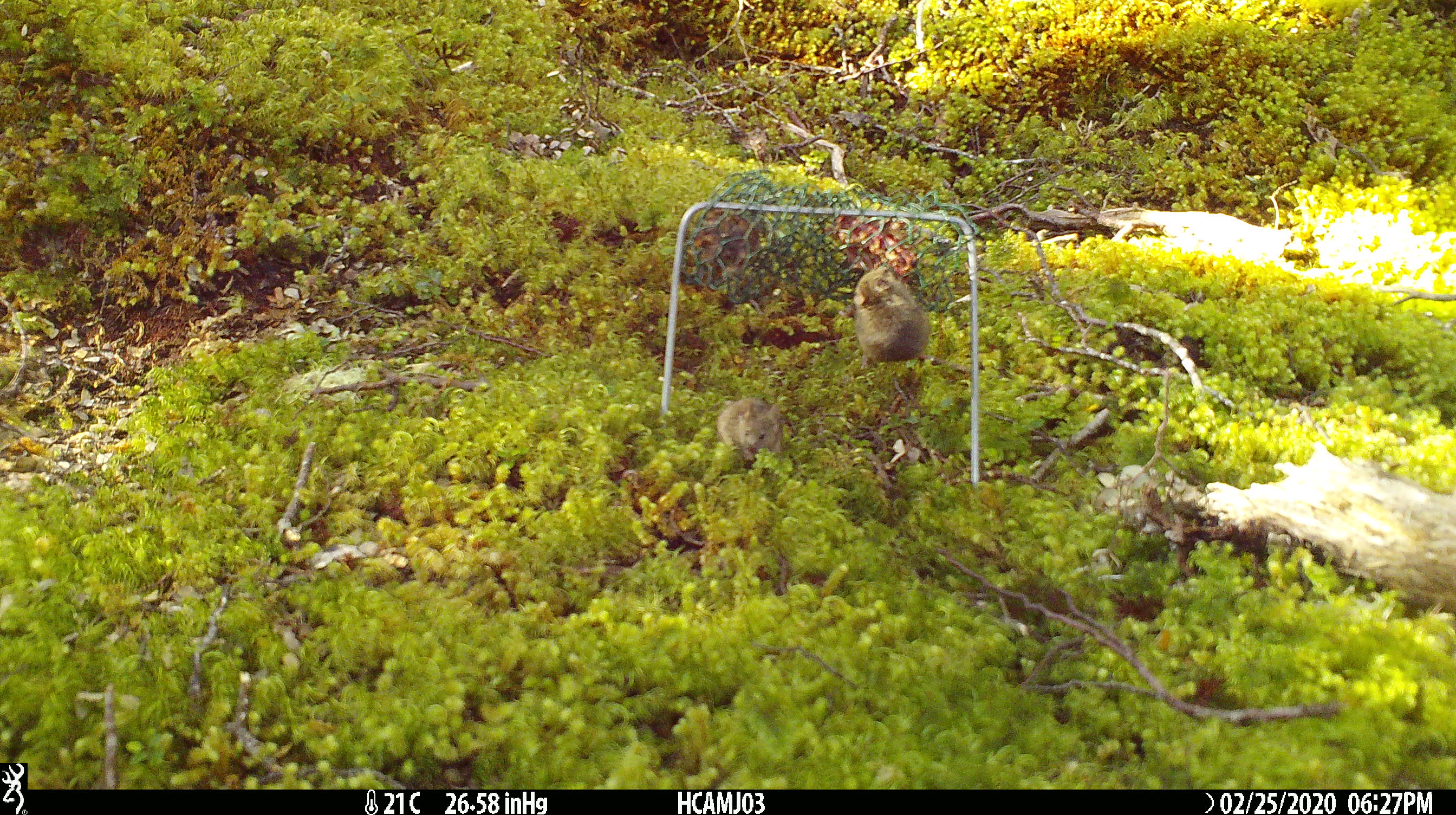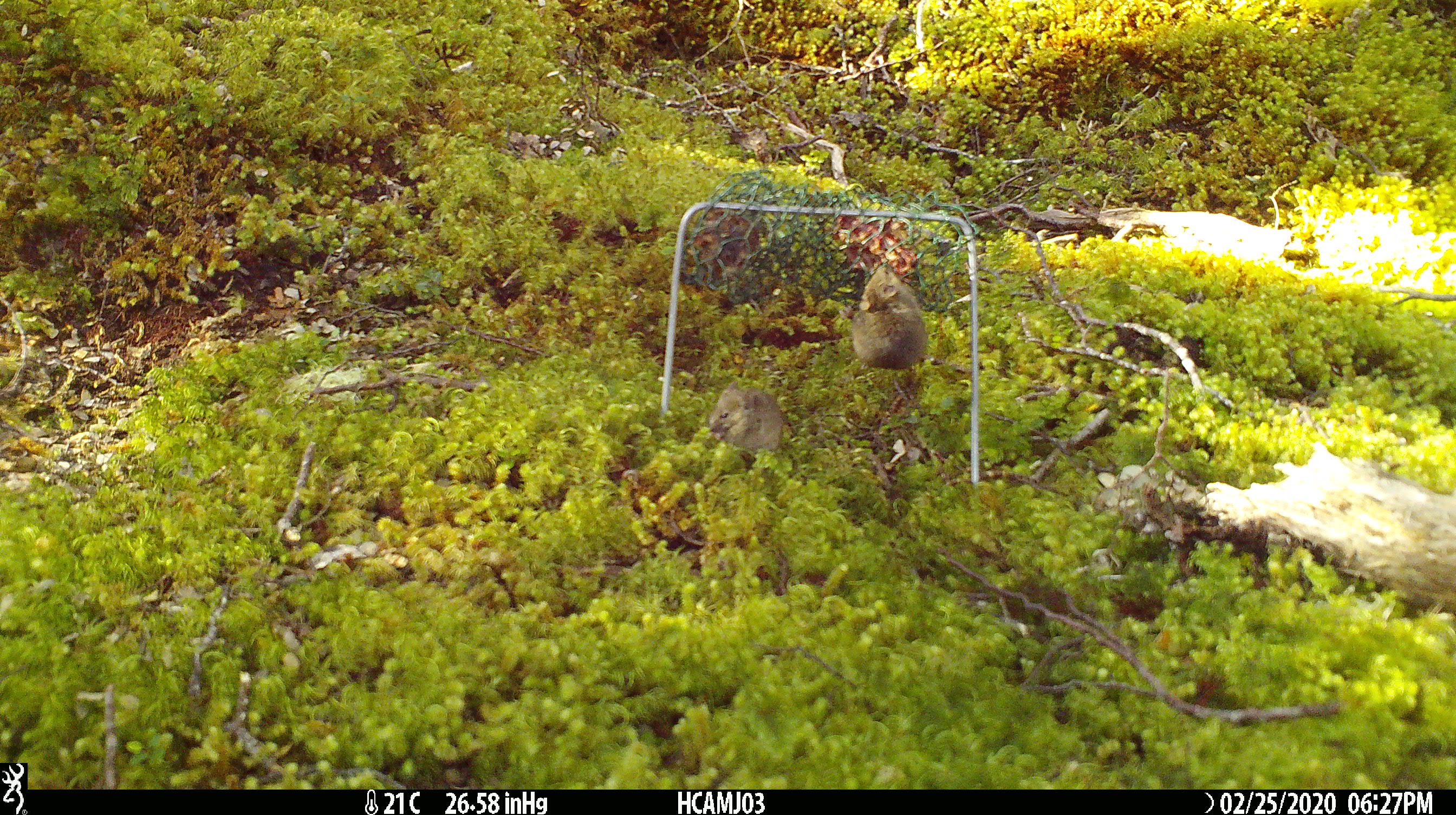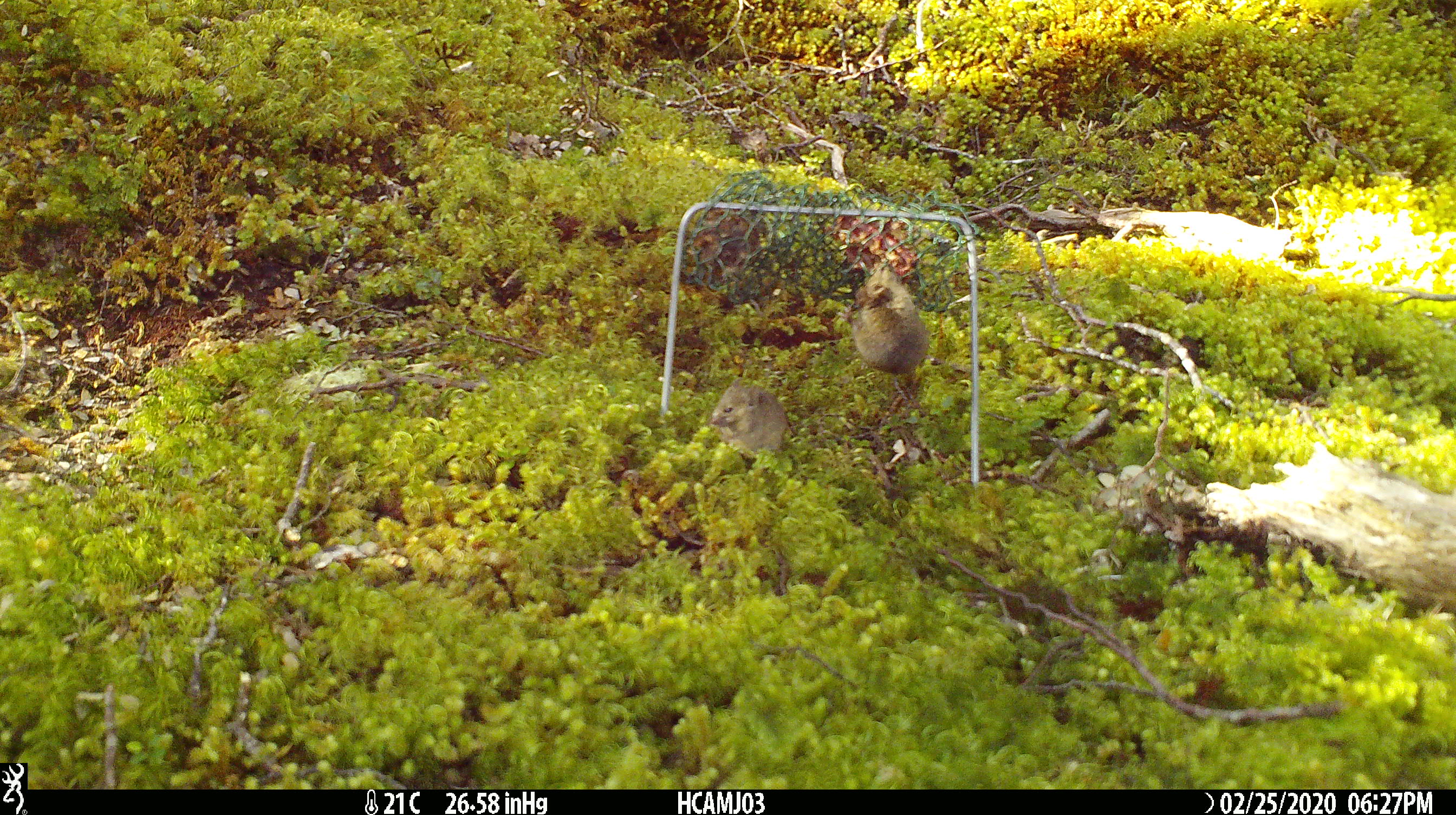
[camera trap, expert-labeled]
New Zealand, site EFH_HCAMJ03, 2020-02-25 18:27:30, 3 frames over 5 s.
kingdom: Animalia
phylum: Chordata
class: Mammalia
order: Rodentia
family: Muridae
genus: Mus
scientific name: Mus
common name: mouse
Mouse (Mus).